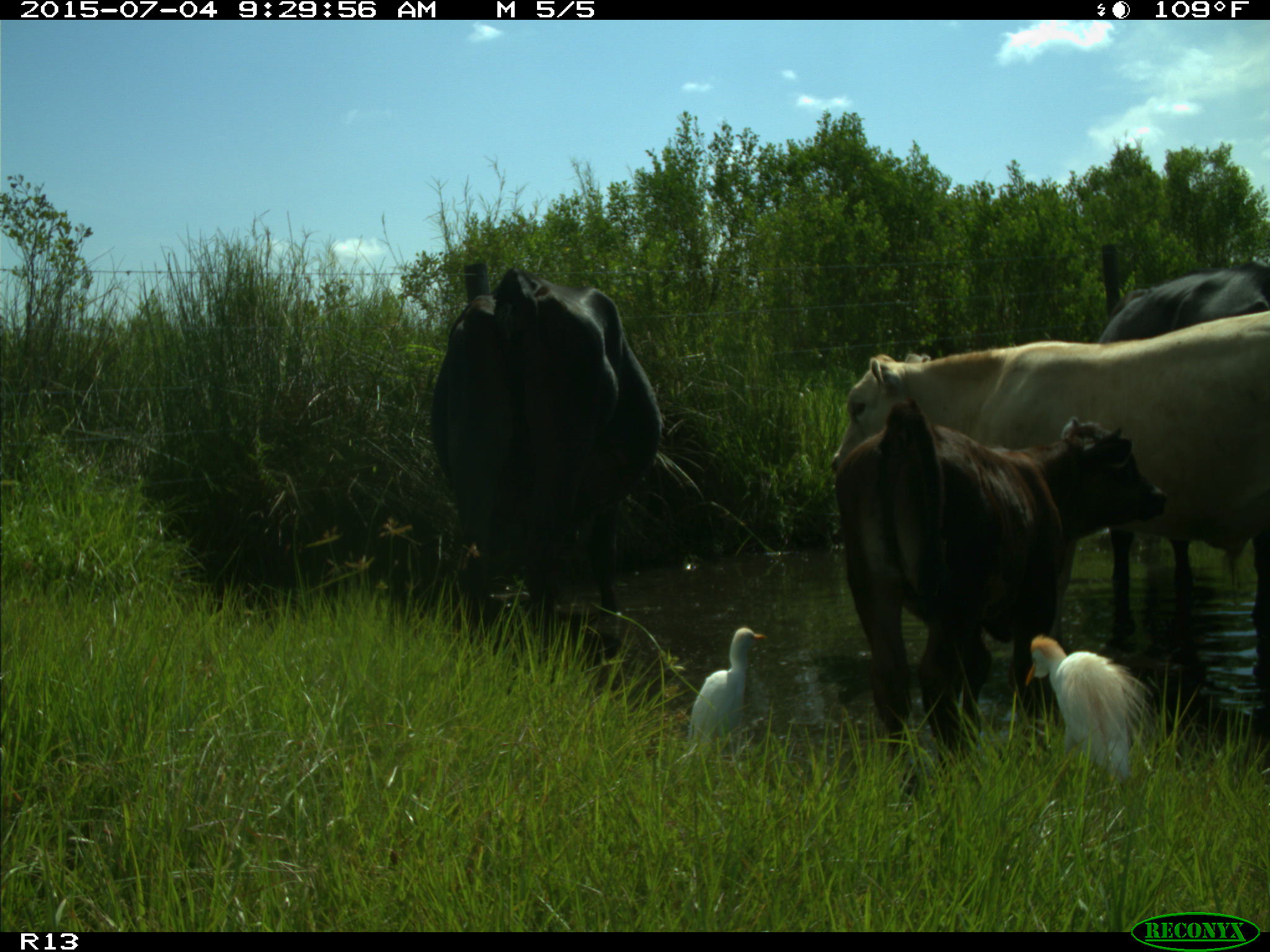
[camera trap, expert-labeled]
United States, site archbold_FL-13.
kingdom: Animalia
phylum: Chordata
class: Mammalia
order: Artiodactyla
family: Bovidae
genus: Bos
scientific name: Bos taurus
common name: domestic cow